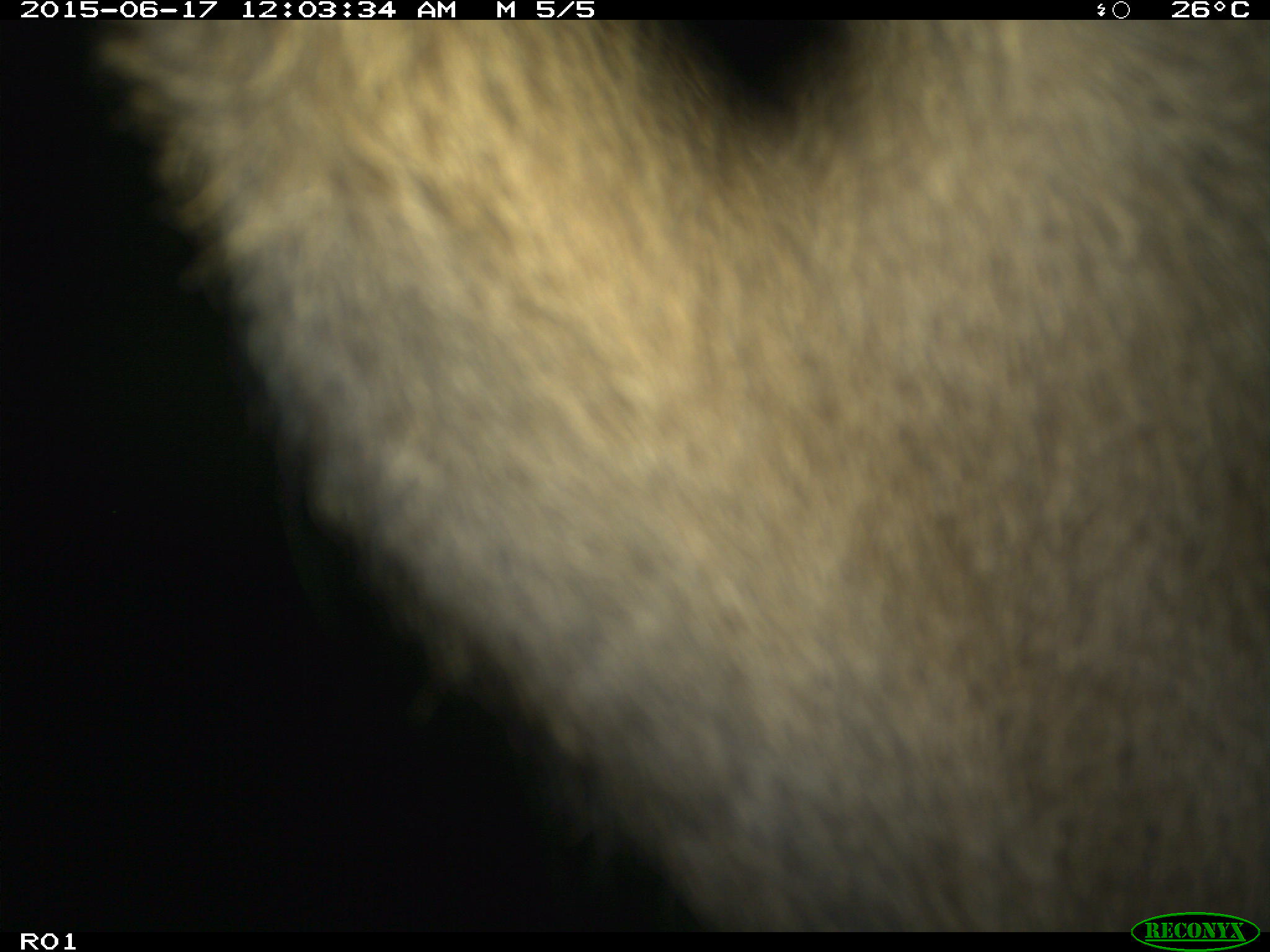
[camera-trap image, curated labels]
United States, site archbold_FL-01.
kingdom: Animalia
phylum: Chordata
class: Mammalia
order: Artiodactyla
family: Bovidae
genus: Bos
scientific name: Bos taurus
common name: domestic cow